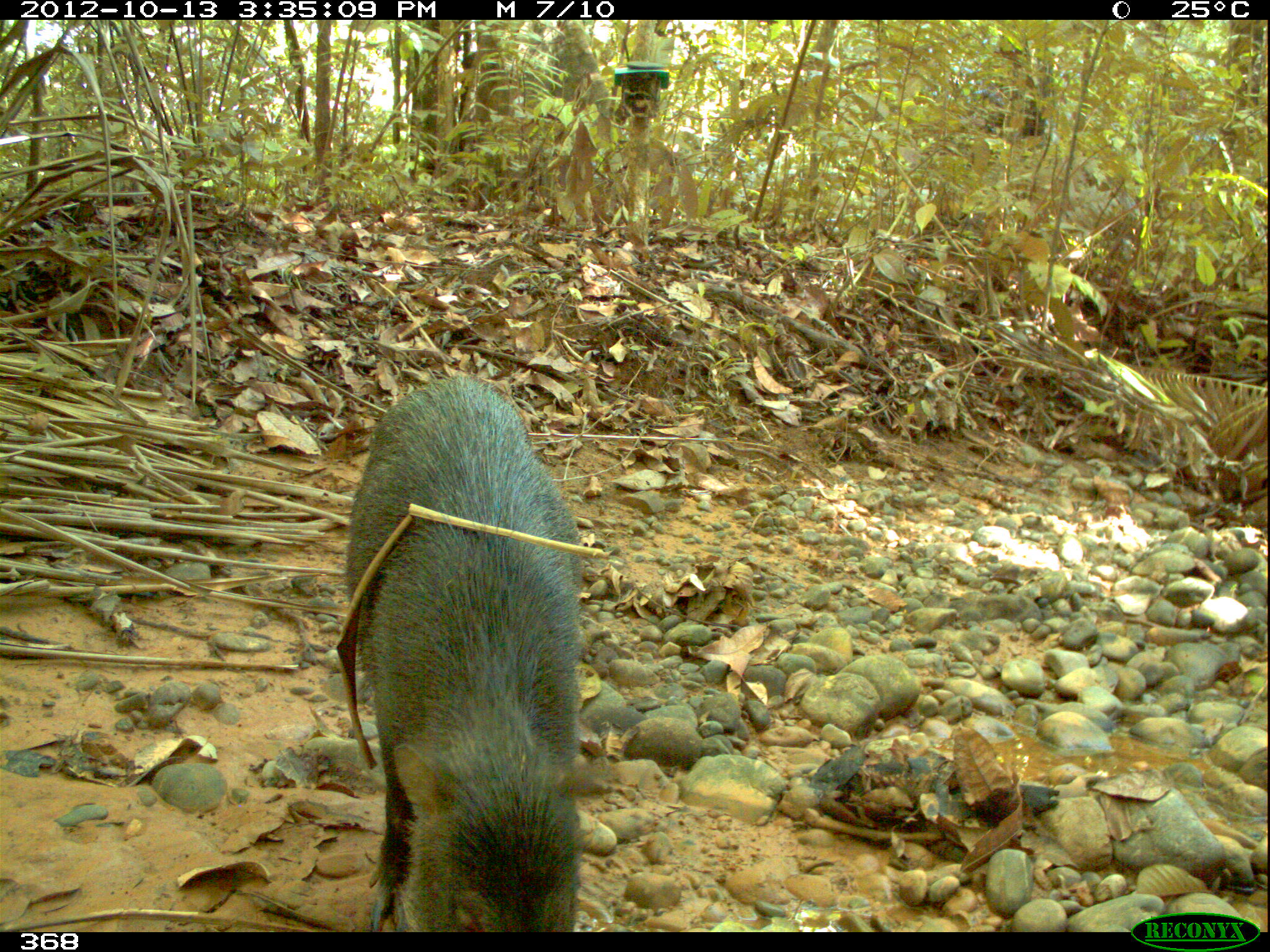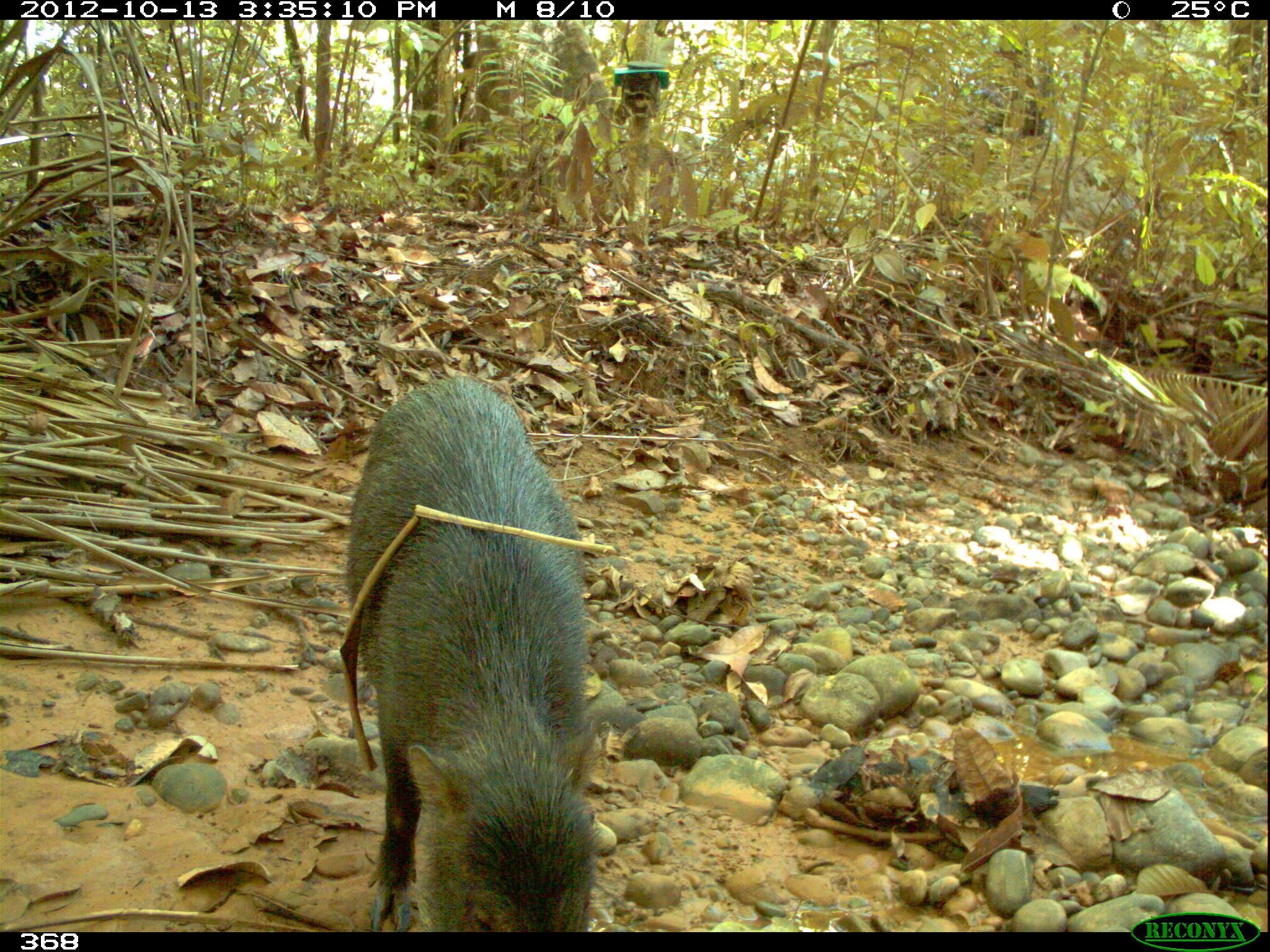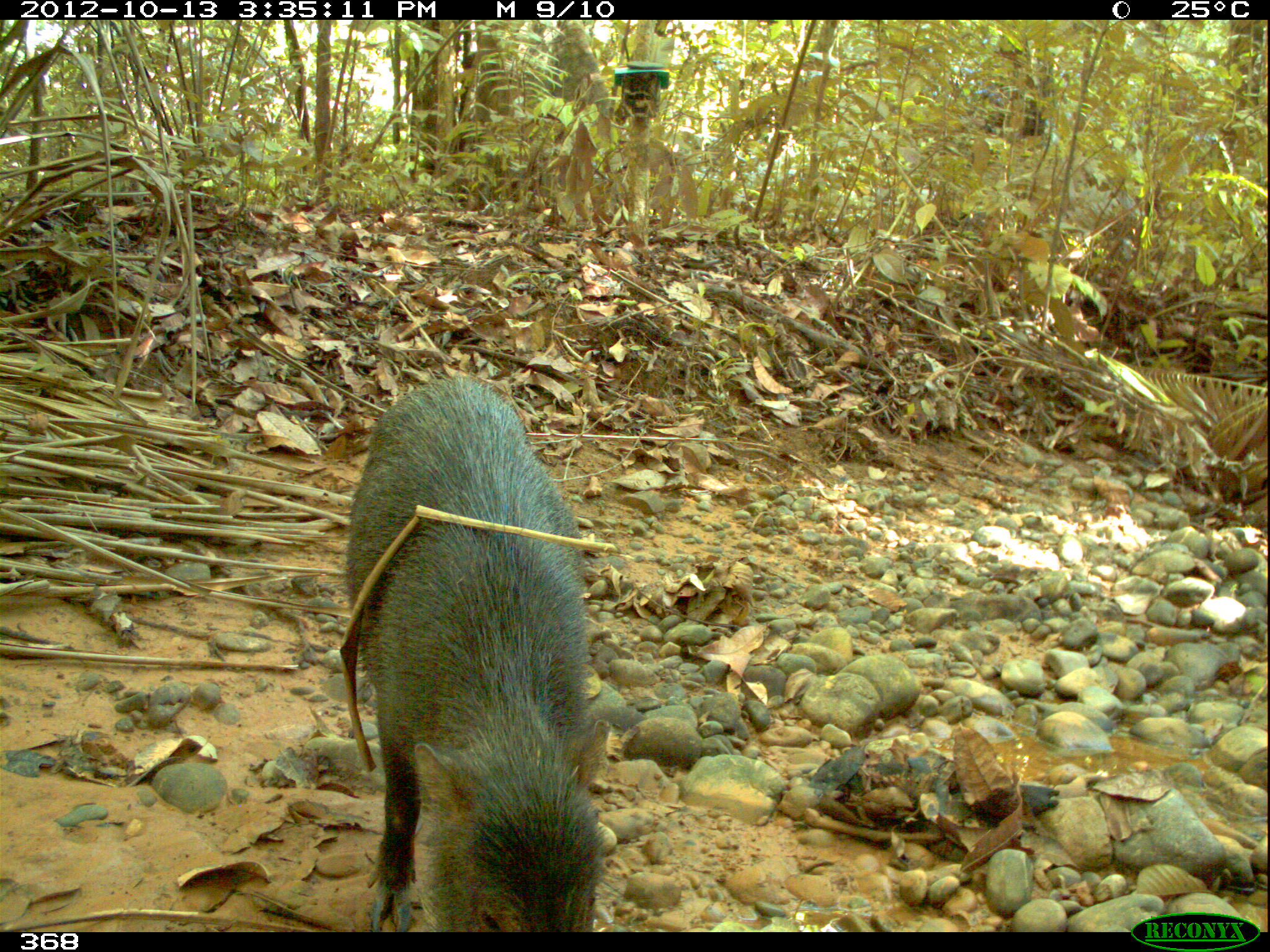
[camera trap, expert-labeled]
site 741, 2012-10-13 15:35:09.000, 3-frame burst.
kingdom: Animalia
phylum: Chordata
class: Mammalia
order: Artiodactyla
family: Tayassuidae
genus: Tayassu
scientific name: Tayassu pecari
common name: white-lipped peccary